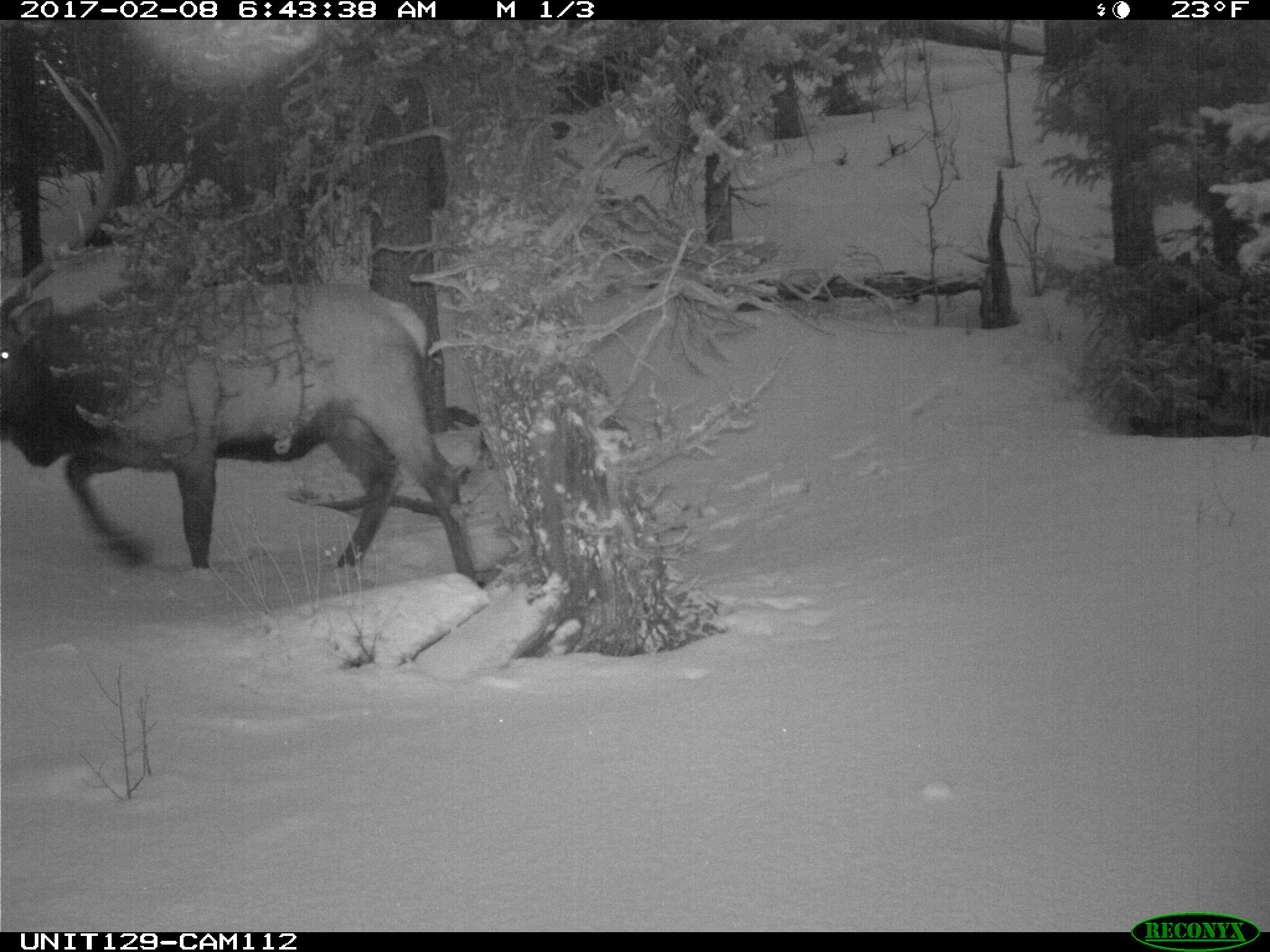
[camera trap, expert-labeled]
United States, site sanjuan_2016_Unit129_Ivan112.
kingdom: Animalia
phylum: Chordata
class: Mammalia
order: Artiodactyla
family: Cervidae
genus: Cervus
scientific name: Cervus elaphus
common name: red deer